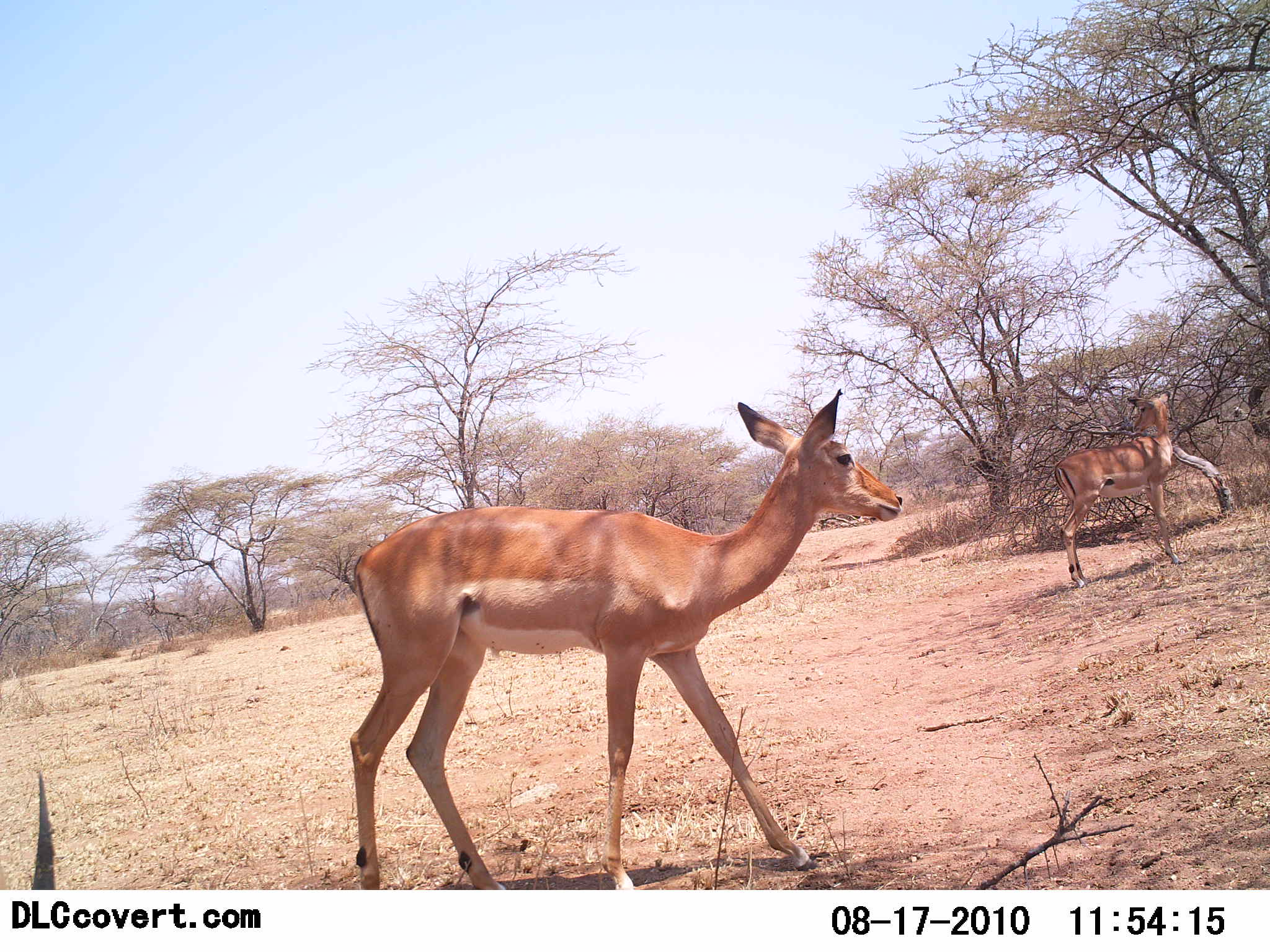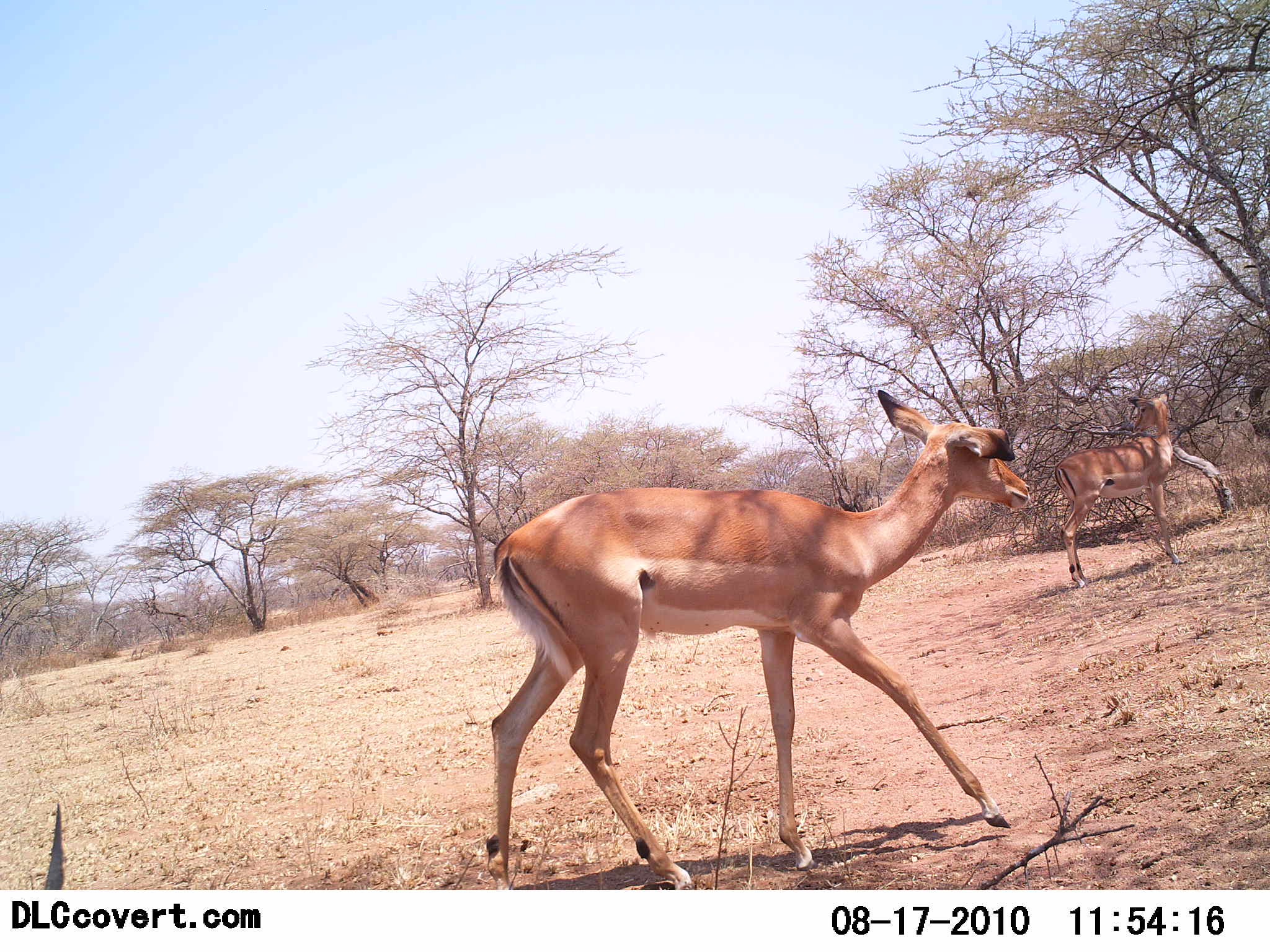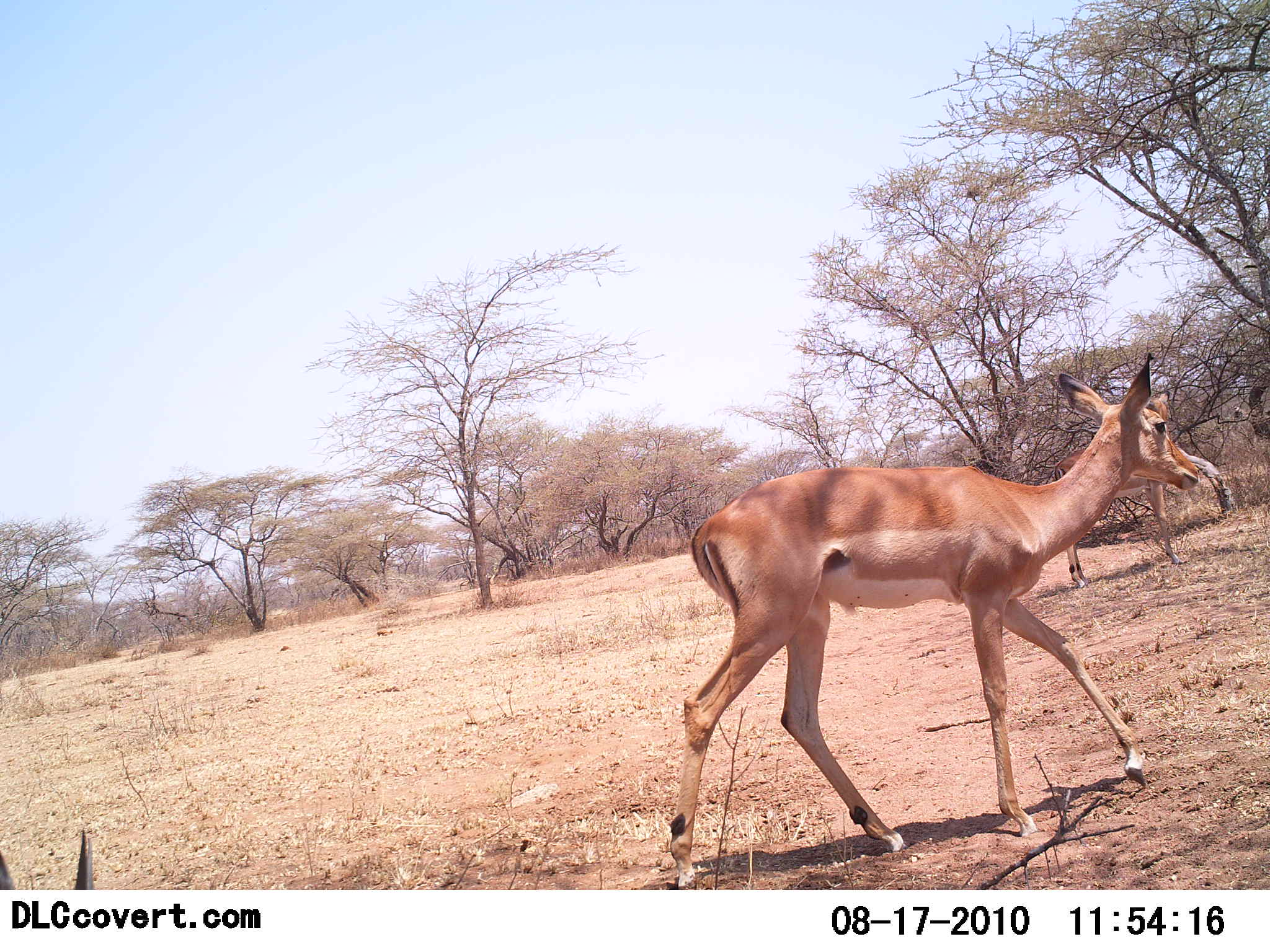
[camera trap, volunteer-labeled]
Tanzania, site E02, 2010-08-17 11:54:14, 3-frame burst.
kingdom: Animalia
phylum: Chordata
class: Mammalia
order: Artiodactyla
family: Bovidae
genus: Aepyceros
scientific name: Aepyceros melampus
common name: impala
Impala (Aepyceros melampus), count 2. Behavior (volunteer vote fractions): standing 69%, resting 23%, moving 85%, interacting 0%. Young present (vote fraction): 8%. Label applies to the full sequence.